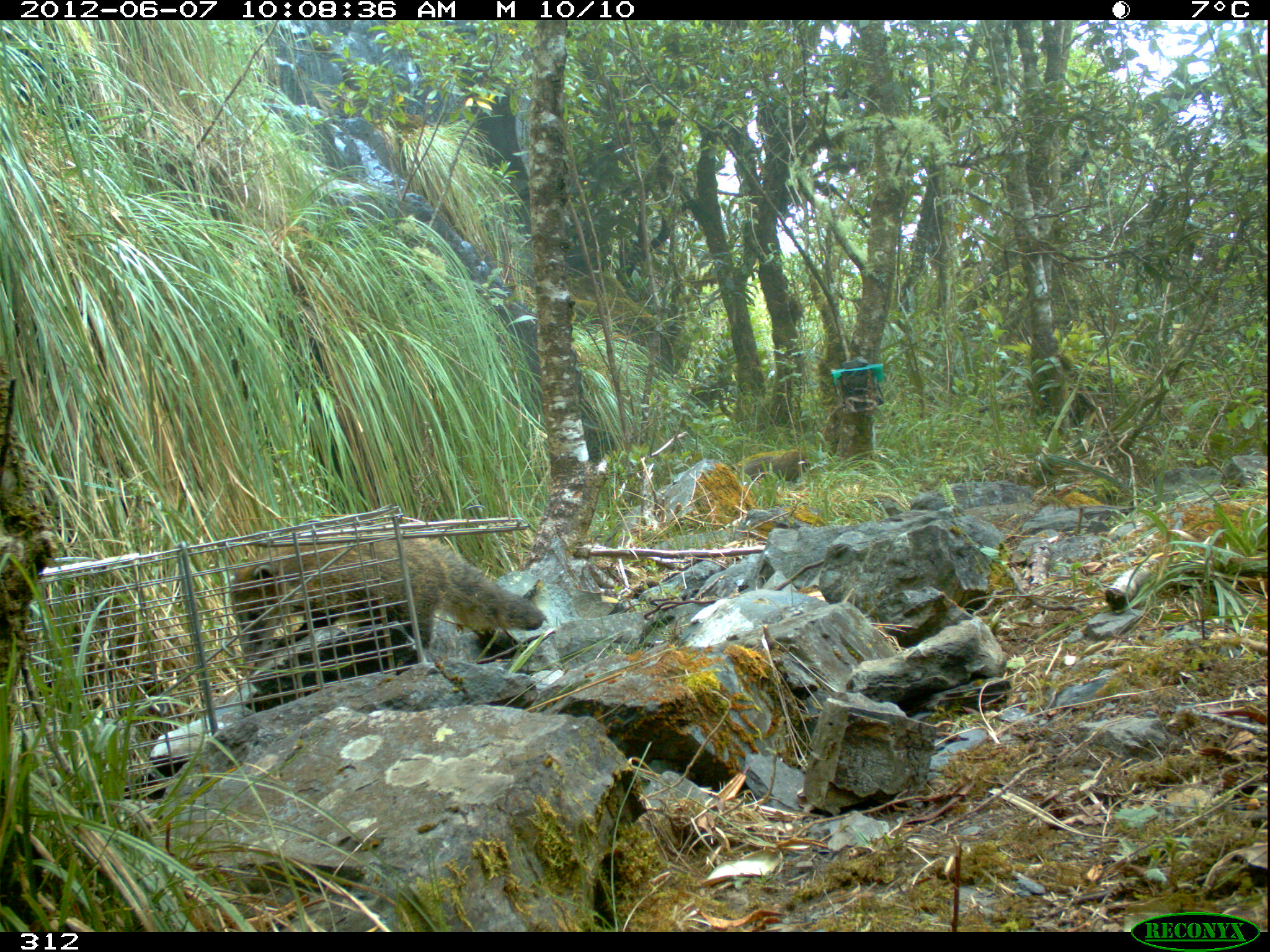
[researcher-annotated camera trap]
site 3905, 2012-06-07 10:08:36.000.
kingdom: Animalia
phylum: Chordata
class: Mammalia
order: Carnivora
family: Procyonidae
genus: Nasua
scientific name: Nasua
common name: coatis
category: unknown coati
Unknown coati (coatis) (Nasua).